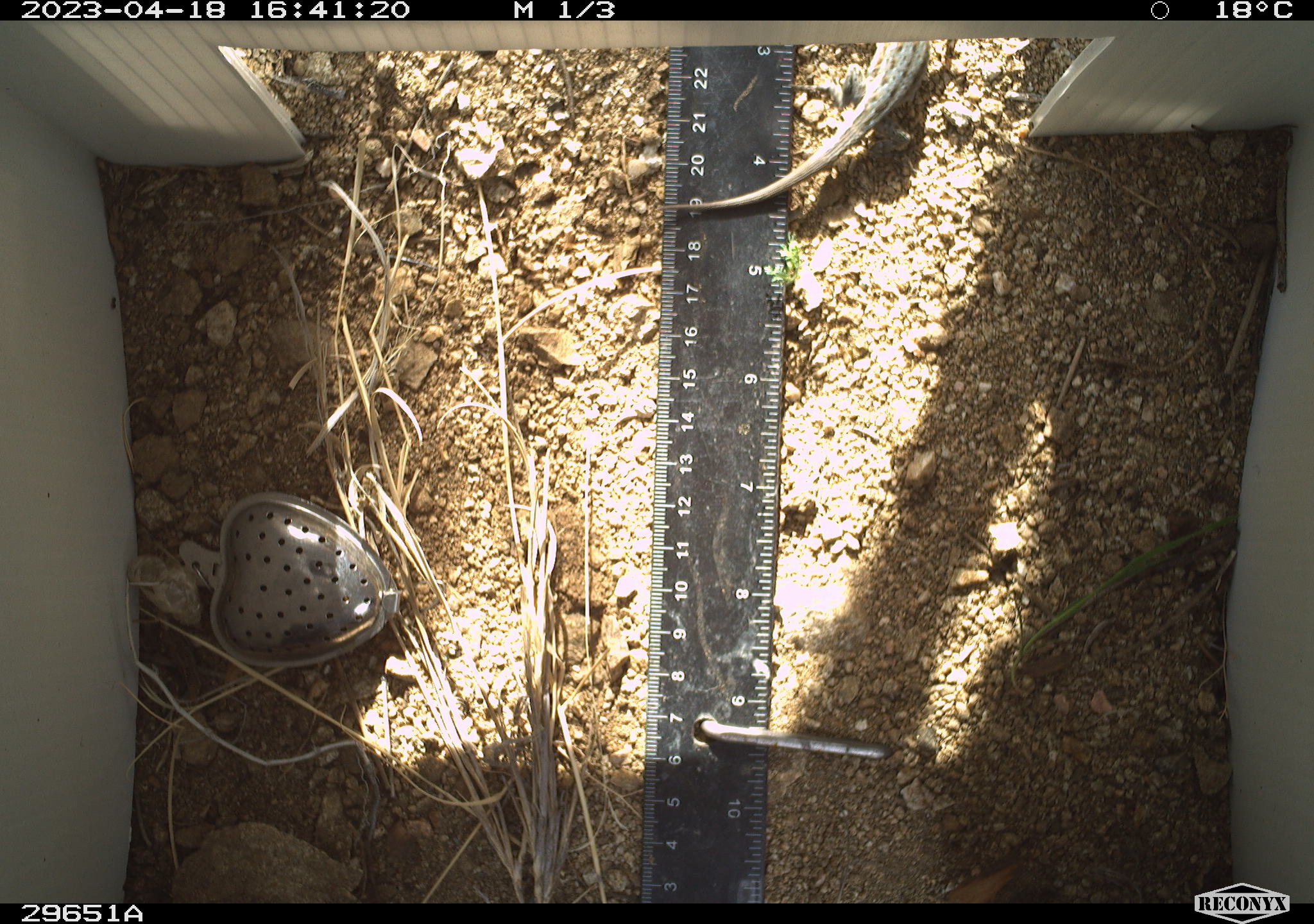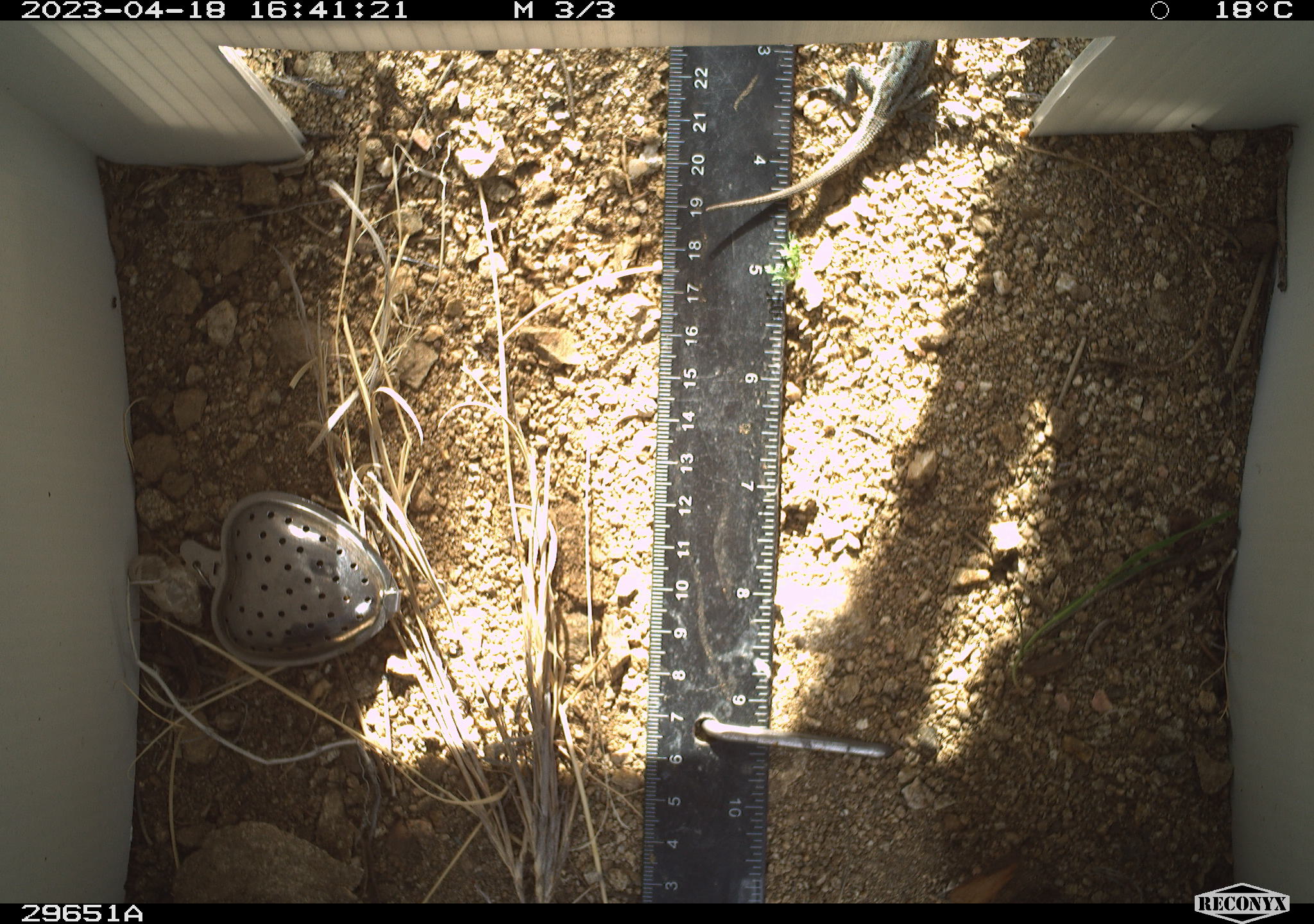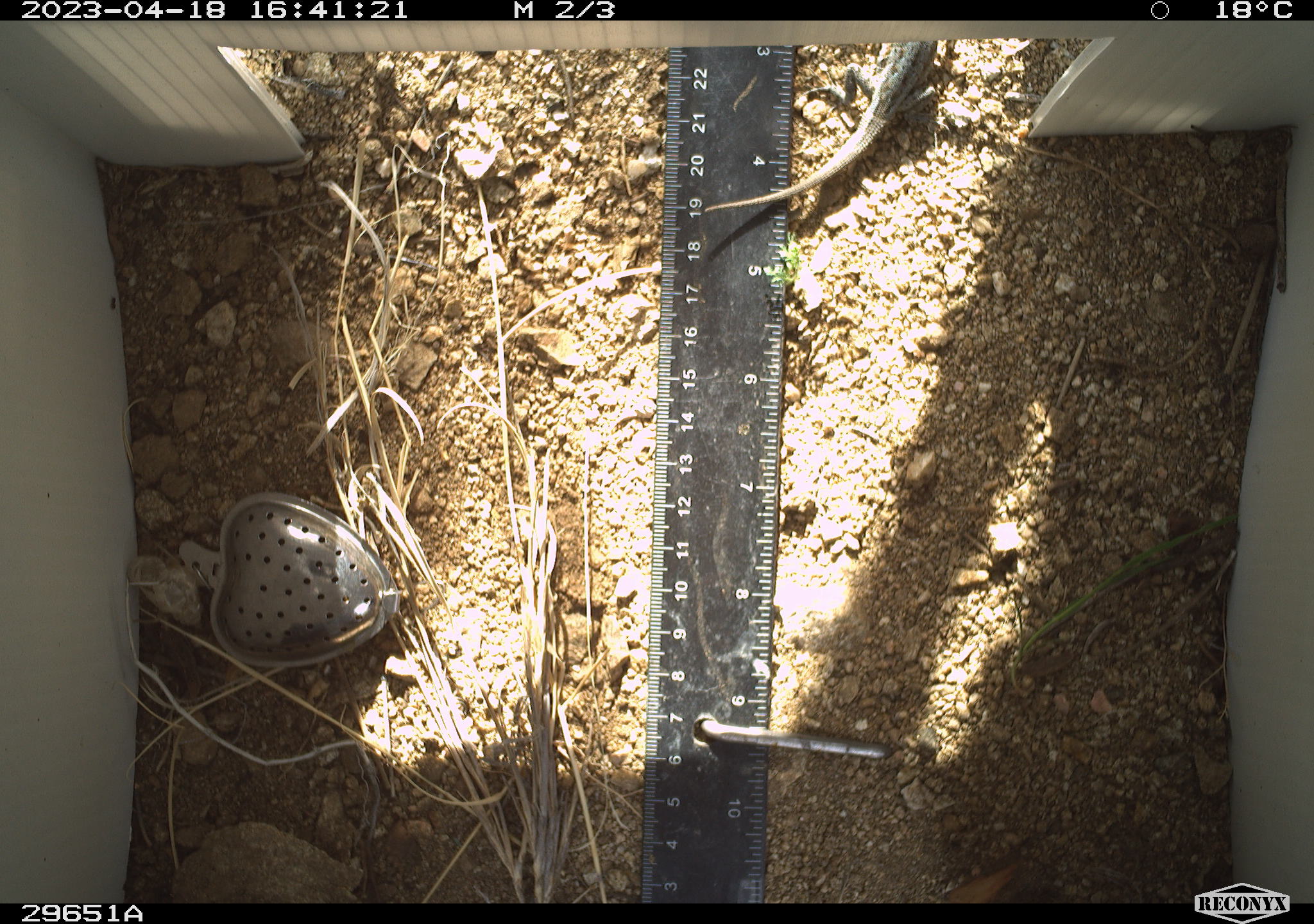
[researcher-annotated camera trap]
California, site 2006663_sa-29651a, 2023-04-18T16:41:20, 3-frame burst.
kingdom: Animalia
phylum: Chordata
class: Reptilia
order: Squamata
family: Phrynosomatidae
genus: Sceloporus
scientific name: Sceloporus graciosus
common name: common sagebrush lizard